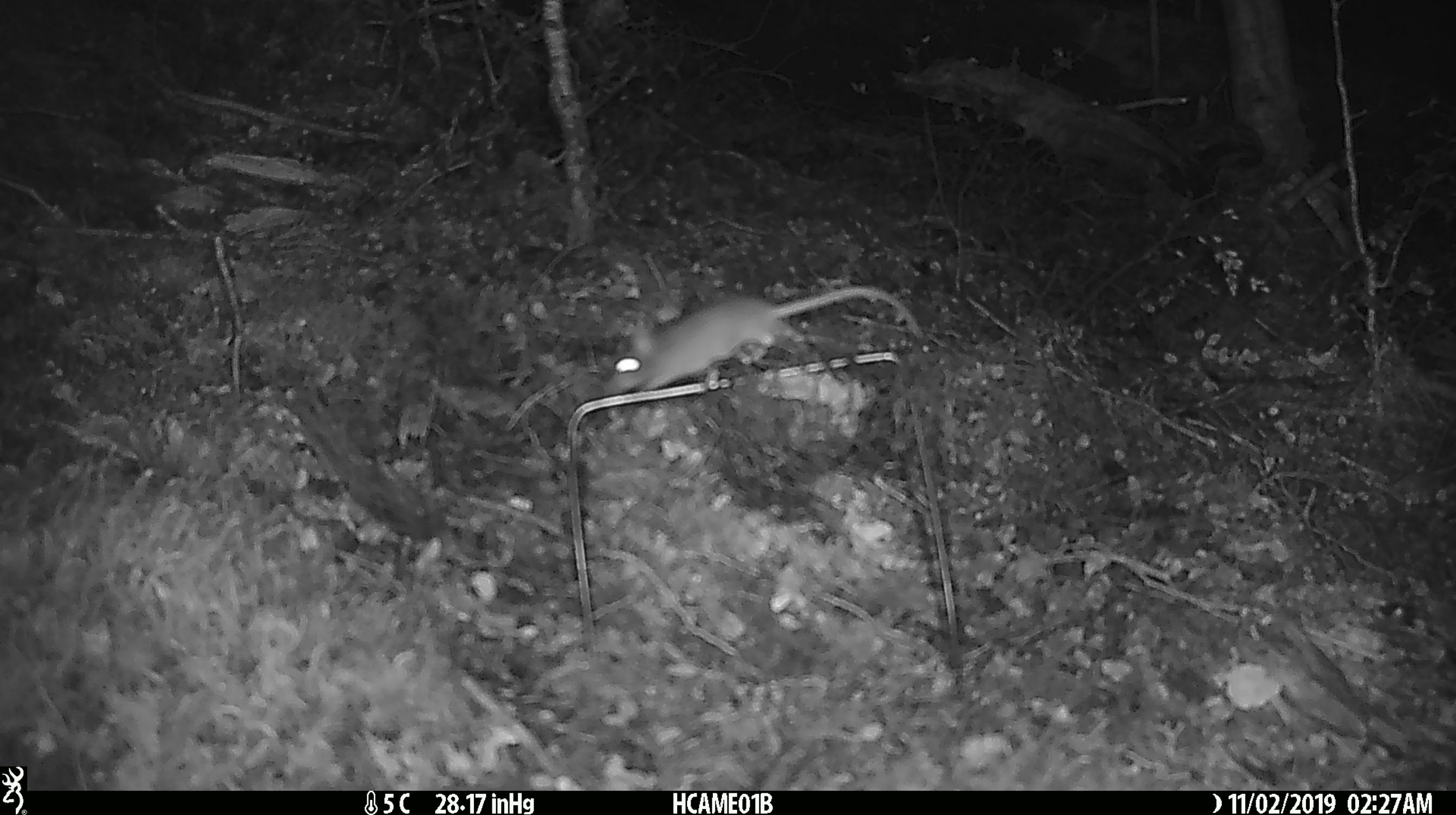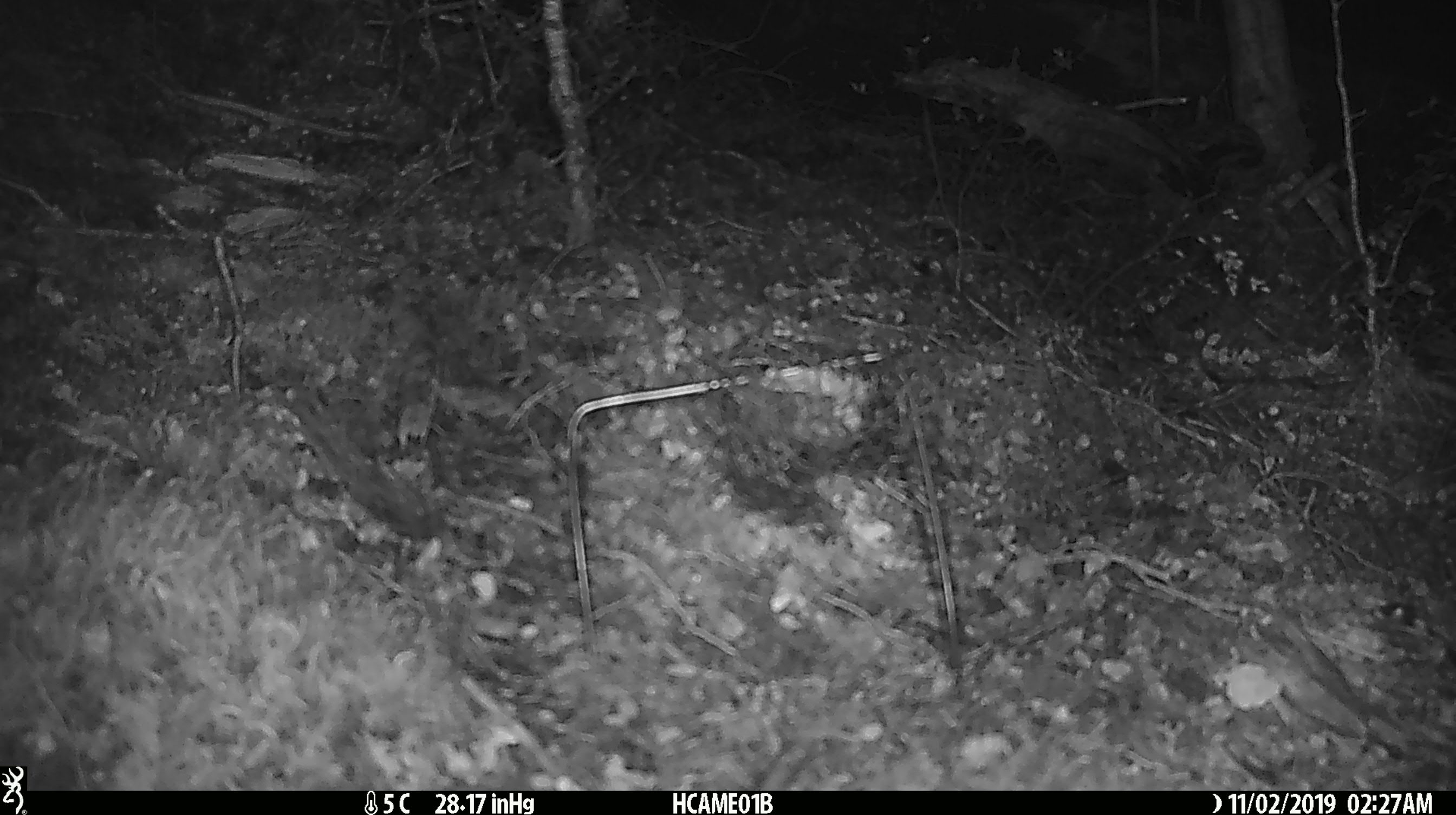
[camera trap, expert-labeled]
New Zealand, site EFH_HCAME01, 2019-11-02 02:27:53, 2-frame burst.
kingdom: Animalia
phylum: Chordata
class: Mammalia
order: Rodentia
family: Muridae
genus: Mus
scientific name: Mus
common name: mouse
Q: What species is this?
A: Mouse (Mus).